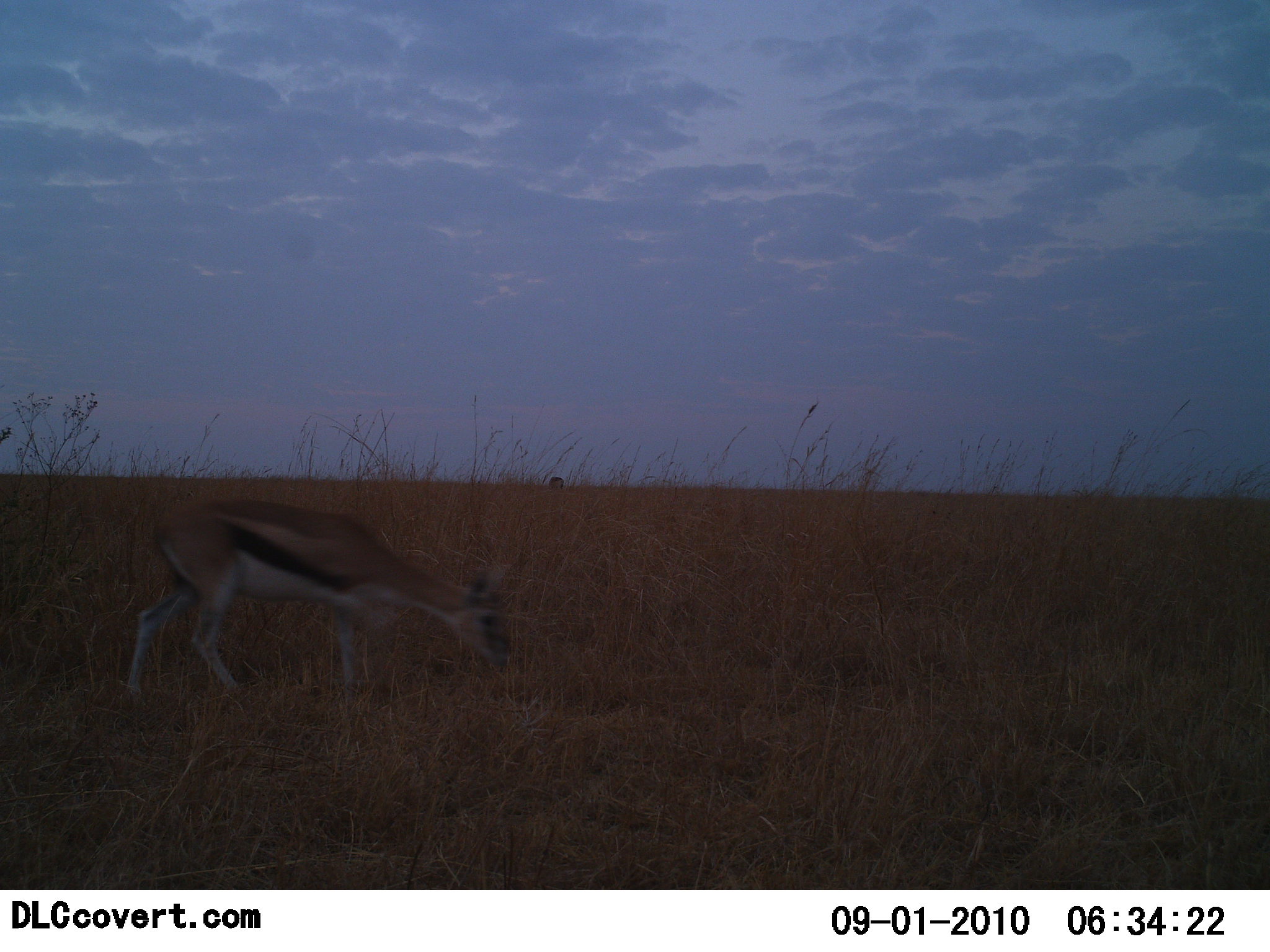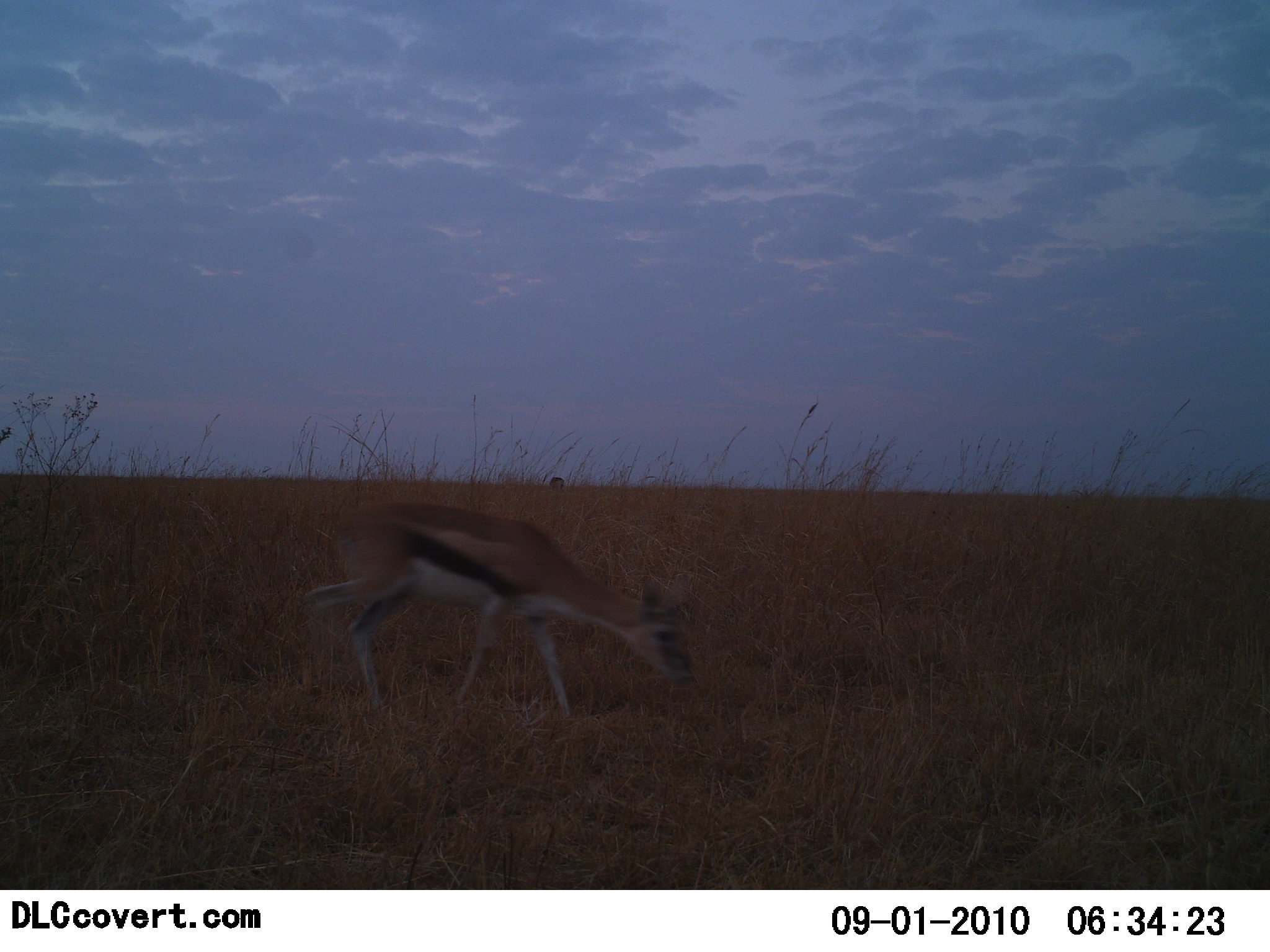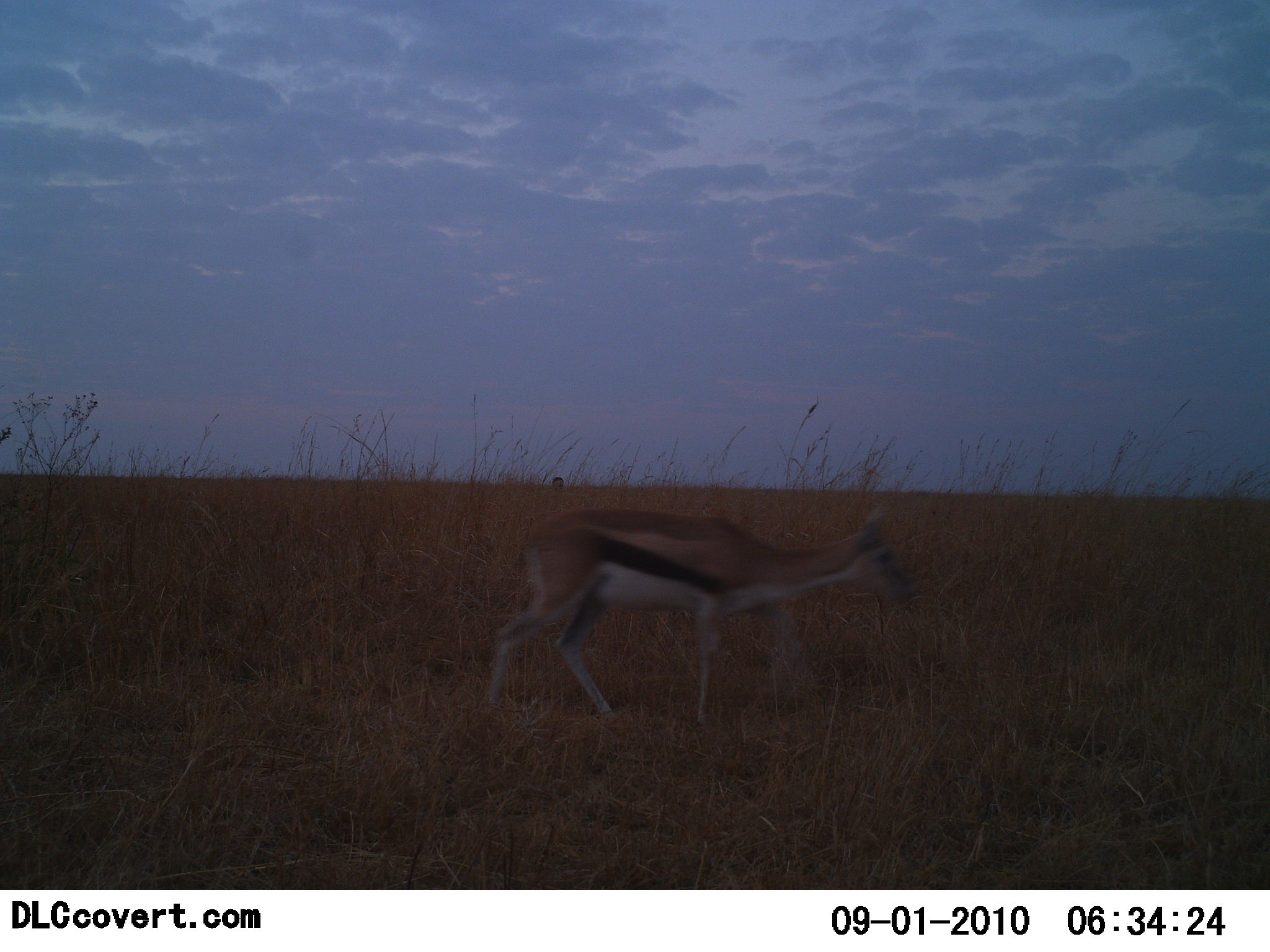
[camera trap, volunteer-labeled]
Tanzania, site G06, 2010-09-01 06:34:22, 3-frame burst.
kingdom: Animalia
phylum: Chordata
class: Mammalia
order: Artiodactyla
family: Bovidae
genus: Eudorcas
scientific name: Eudorcas thomsonii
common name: thomson's gazelle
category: gazellethomsons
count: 1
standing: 6%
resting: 0%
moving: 81%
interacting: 0%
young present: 0%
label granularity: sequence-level